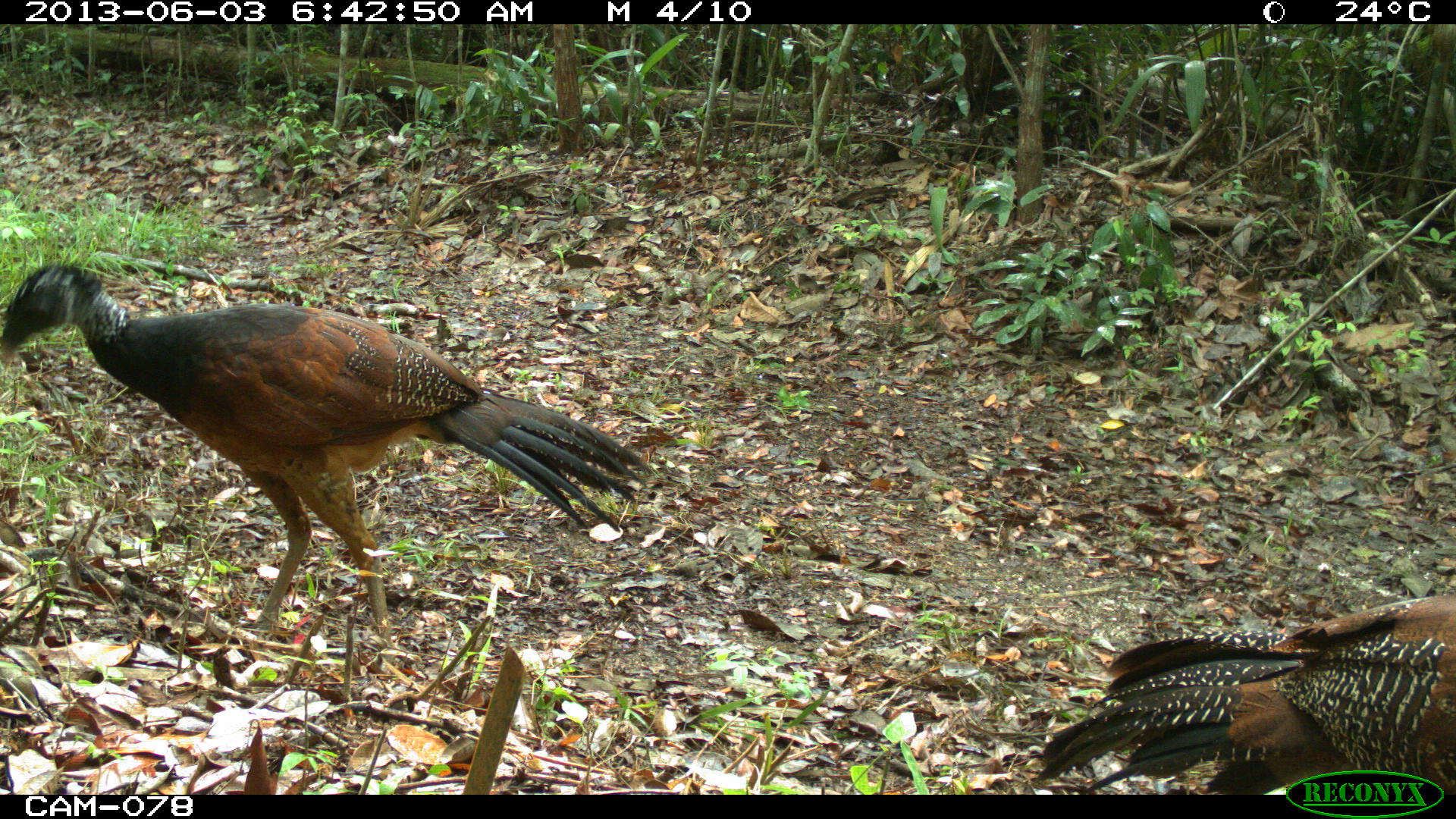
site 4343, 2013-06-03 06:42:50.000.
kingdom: Animalia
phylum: Chordata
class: Aves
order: Galliformes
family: Cracidae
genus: Crax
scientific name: Crax rubra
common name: great curassow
Crax rubra (great curassow), count 2, sex female.